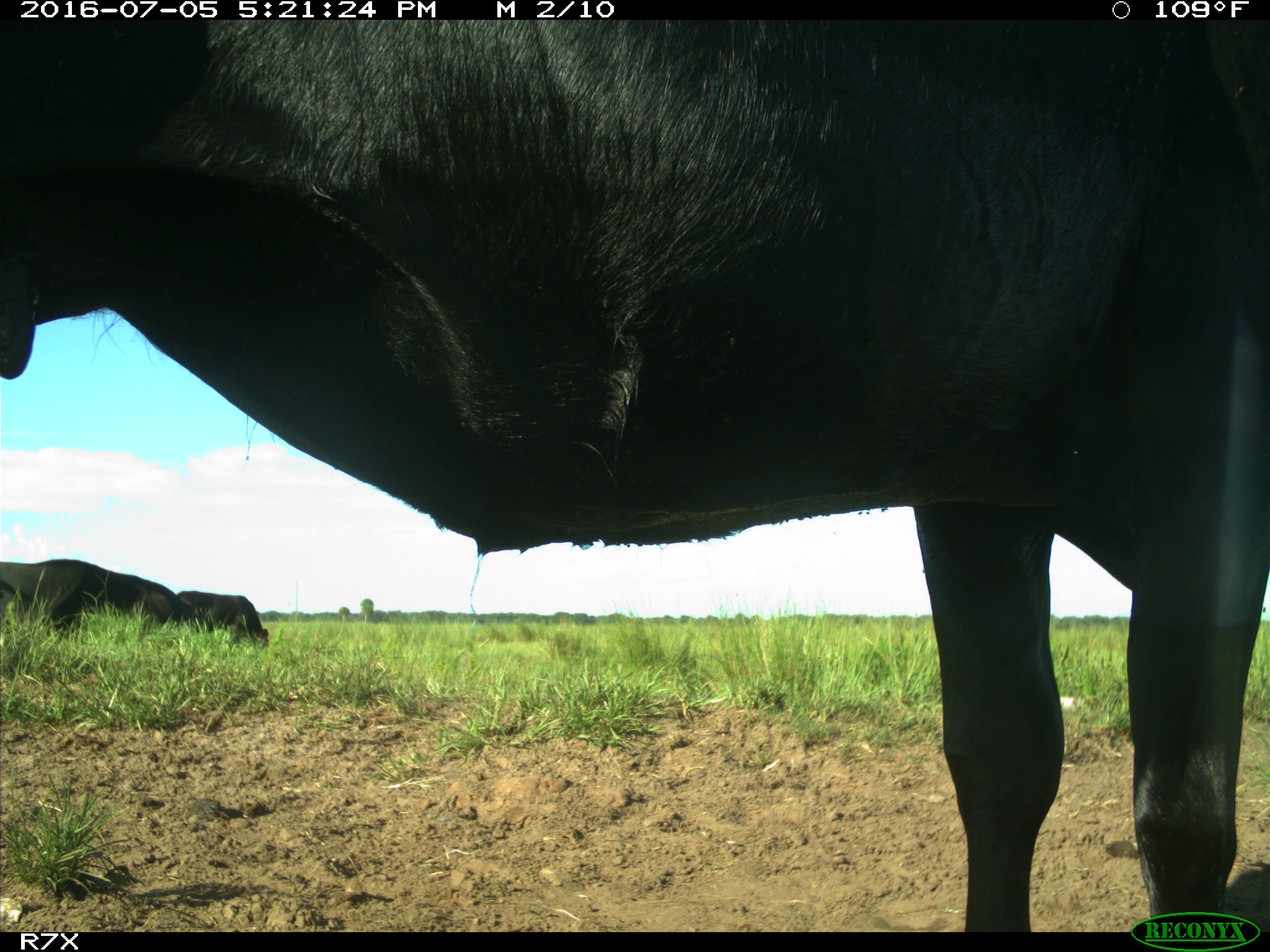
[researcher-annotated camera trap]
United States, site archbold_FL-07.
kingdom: Animalia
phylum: Chordata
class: Mammalia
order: Artiodactyla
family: Bovidae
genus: Bos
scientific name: Bos taurus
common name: domestic cow